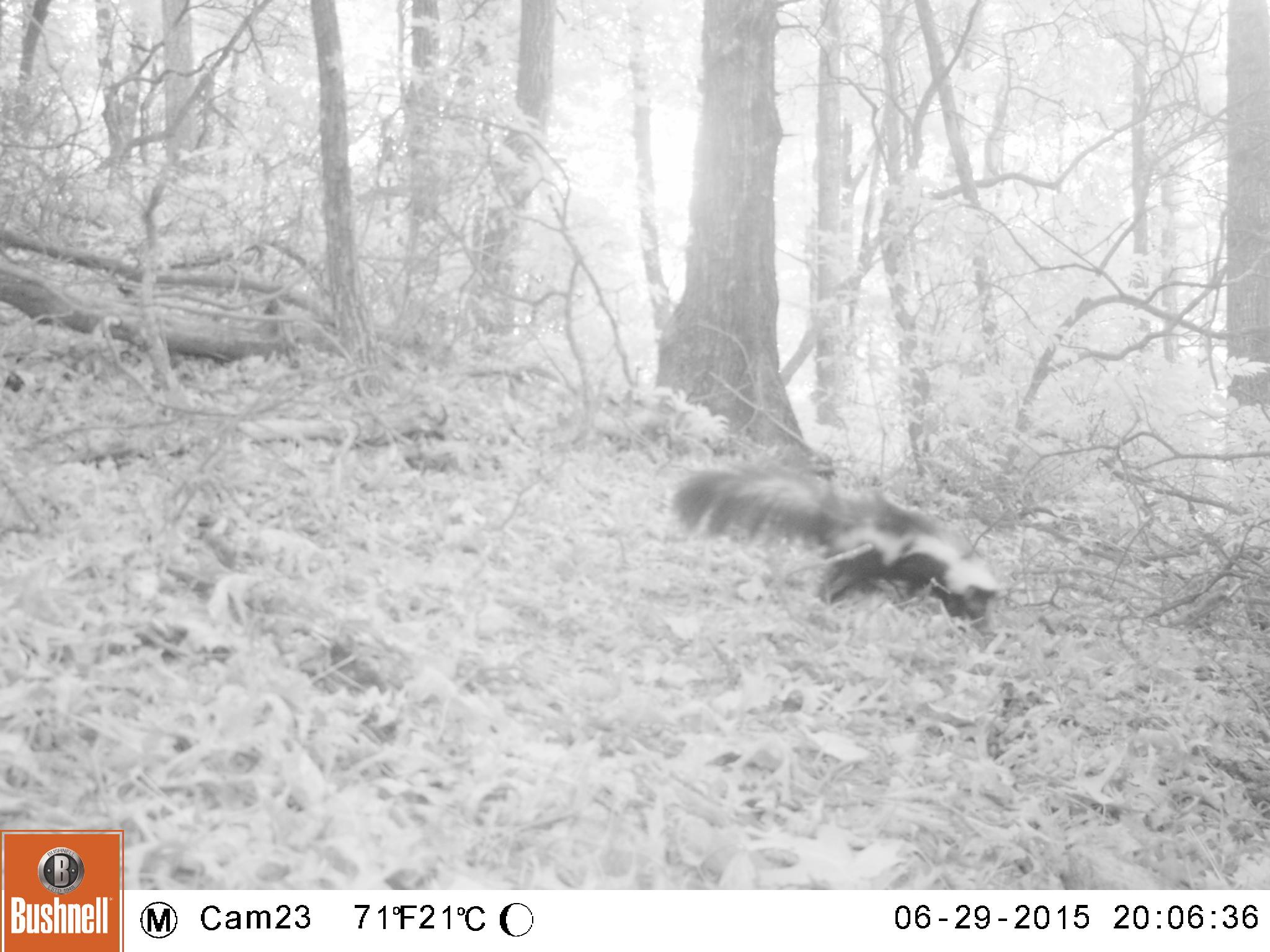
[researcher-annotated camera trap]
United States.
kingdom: Animalia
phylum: Chordata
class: Mammalia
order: Carnivora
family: Mephitidae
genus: Mephitis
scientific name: Mephitis mephitis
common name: striped skunk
Striped Skunk (Mephitis mephitis).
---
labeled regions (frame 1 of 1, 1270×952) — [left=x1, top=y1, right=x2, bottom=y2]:
Striped Skunk: [left=670, top=458, right=1008, bottom=632]